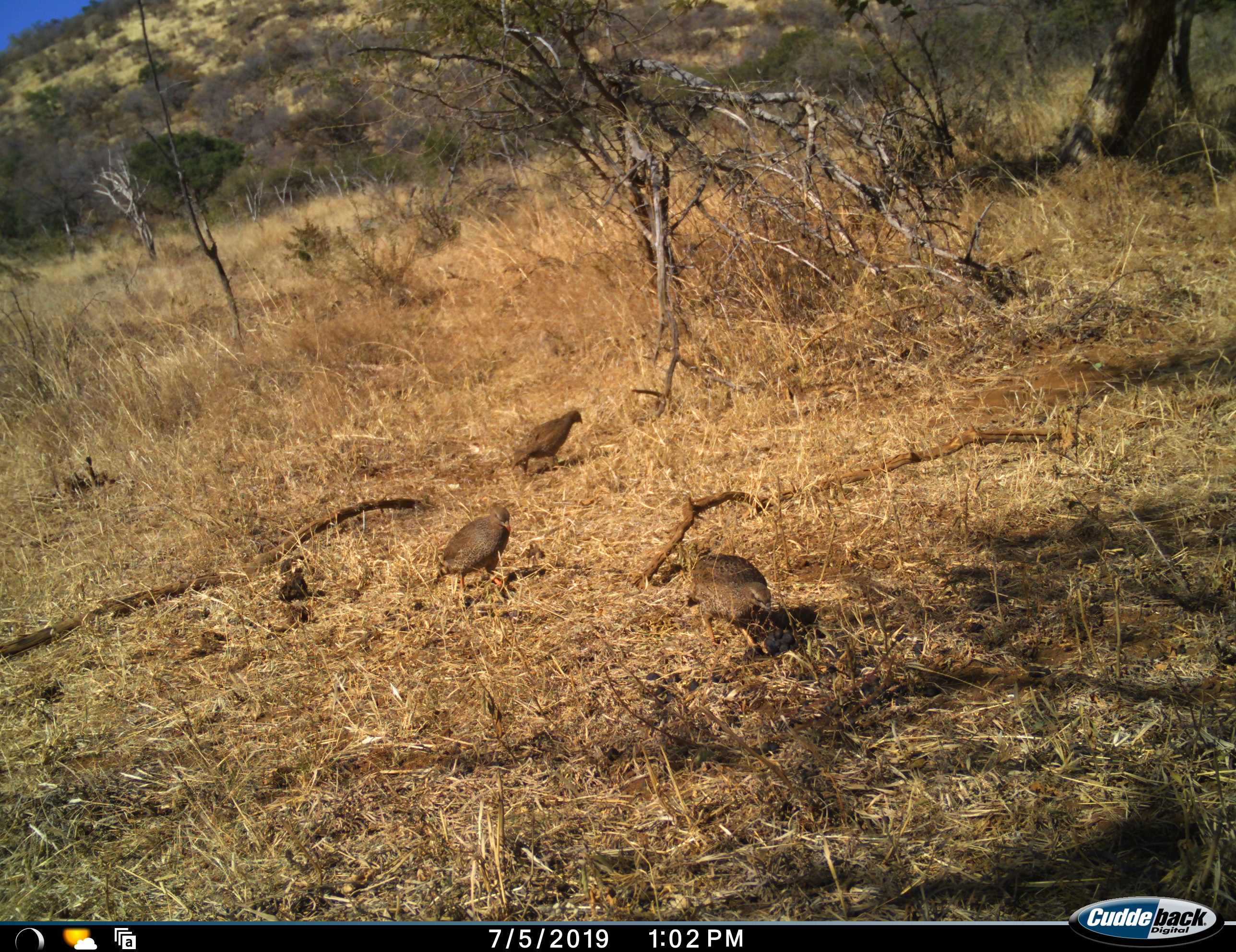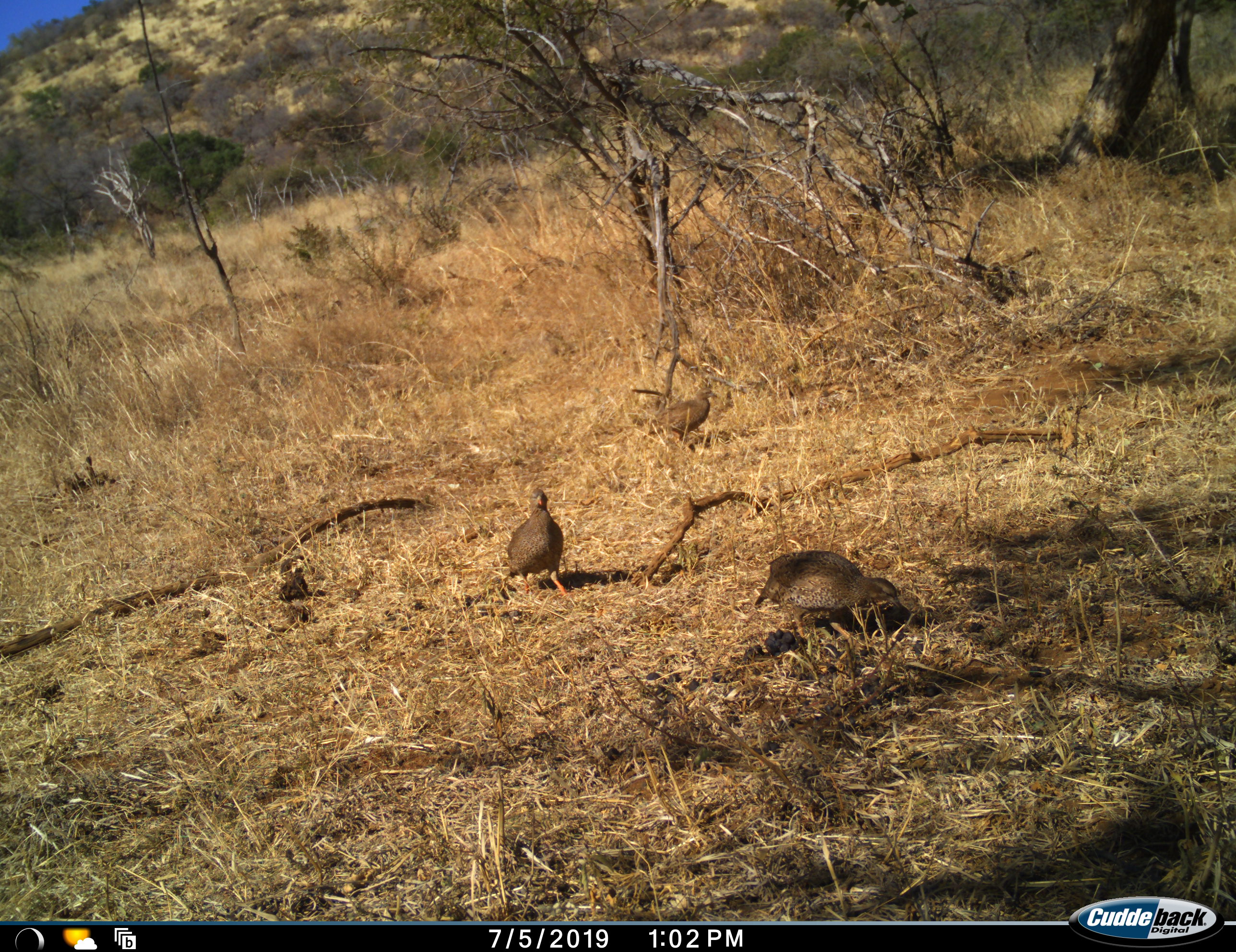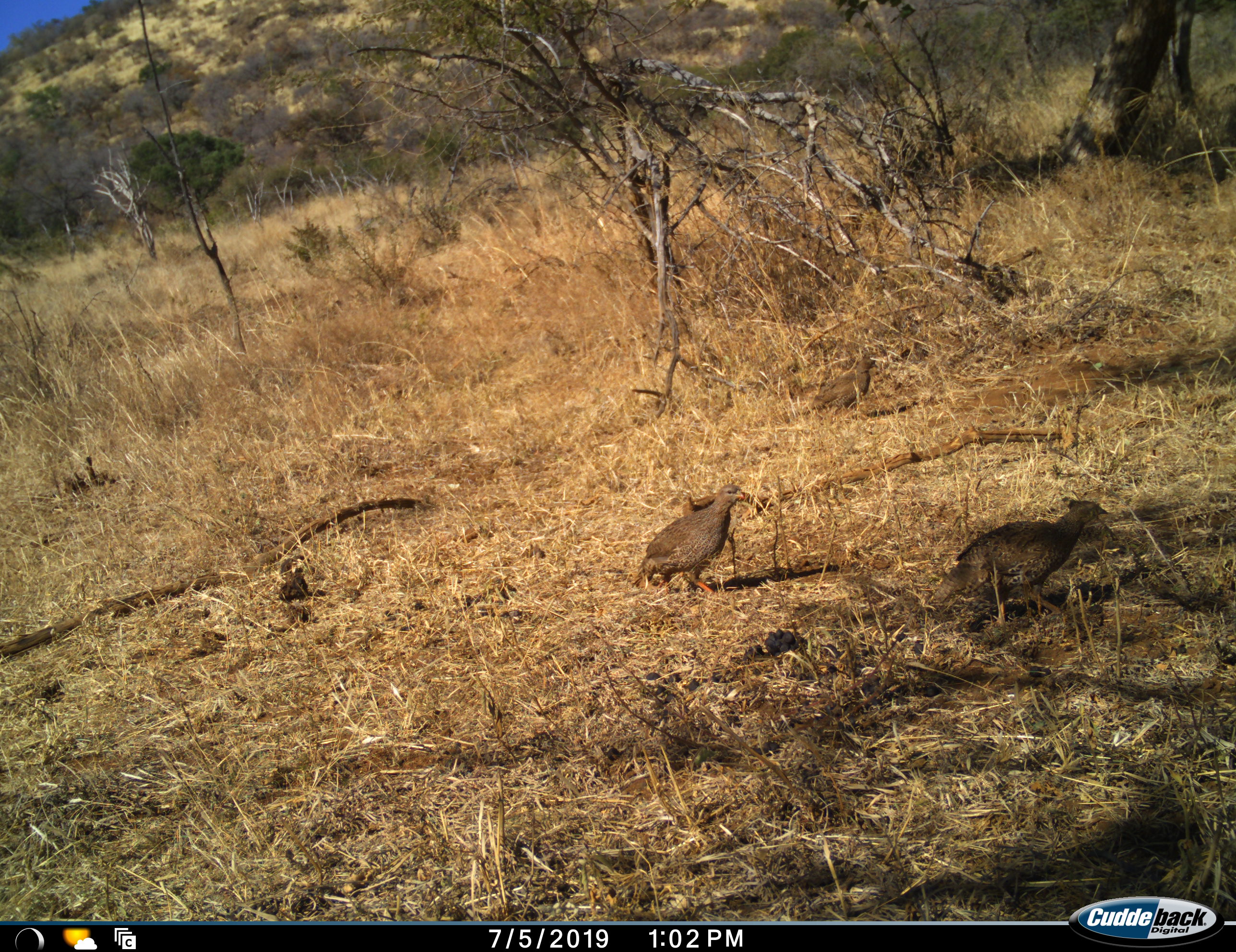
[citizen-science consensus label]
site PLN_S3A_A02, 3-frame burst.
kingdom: Animalia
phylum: Chordata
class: Aves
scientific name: Aves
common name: bird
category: birdother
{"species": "birdother (bird) (Aves)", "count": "3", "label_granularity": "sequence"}